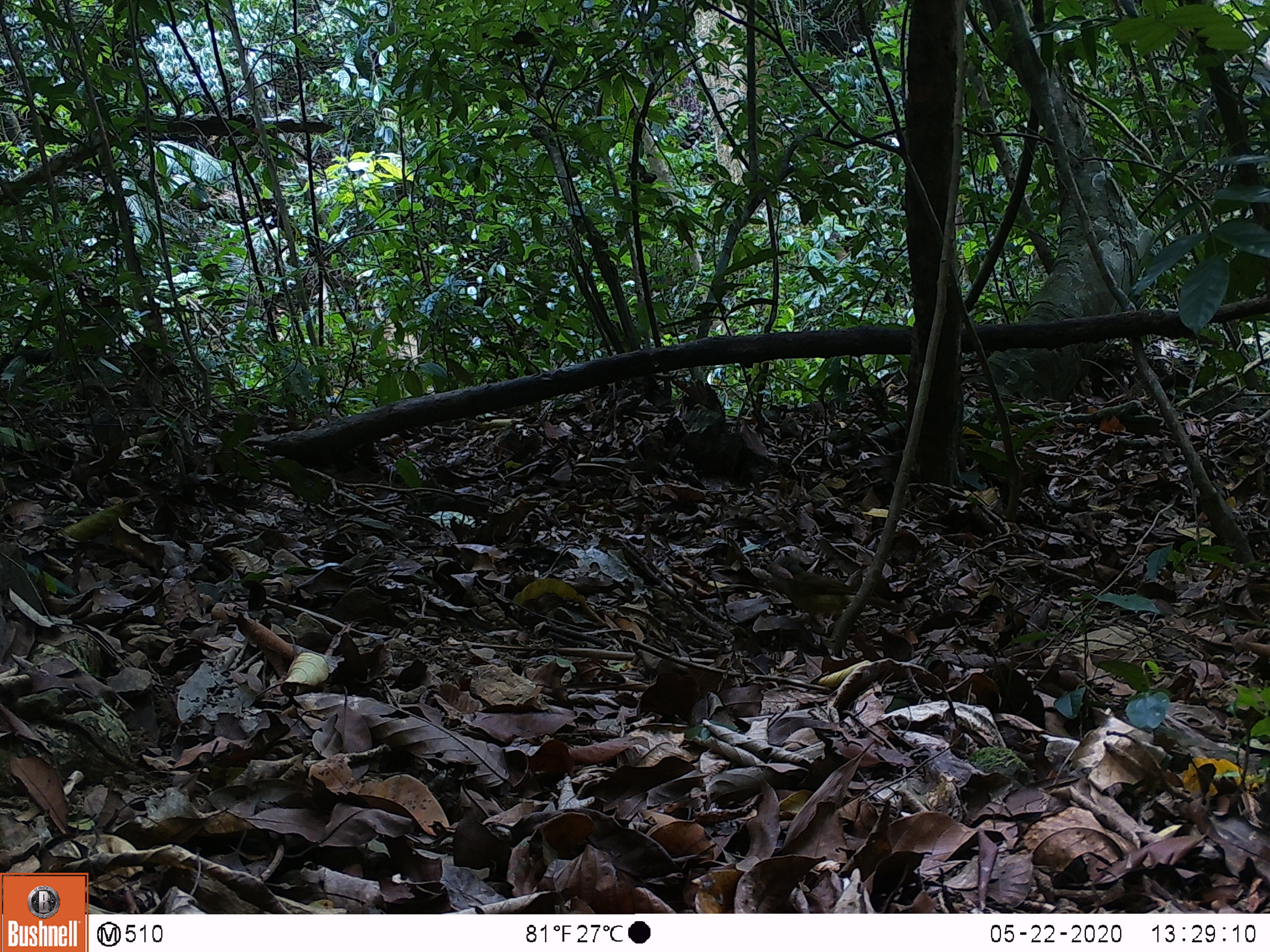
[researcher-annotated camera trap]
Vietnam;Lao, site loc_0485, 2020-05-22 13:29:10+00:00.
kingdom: Animalia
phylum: Chordata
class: Aves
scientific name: Aves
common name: bird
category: unidentified bird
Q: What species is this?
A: Unidentified bird (bird) (Aves).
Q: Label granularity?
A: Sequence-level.